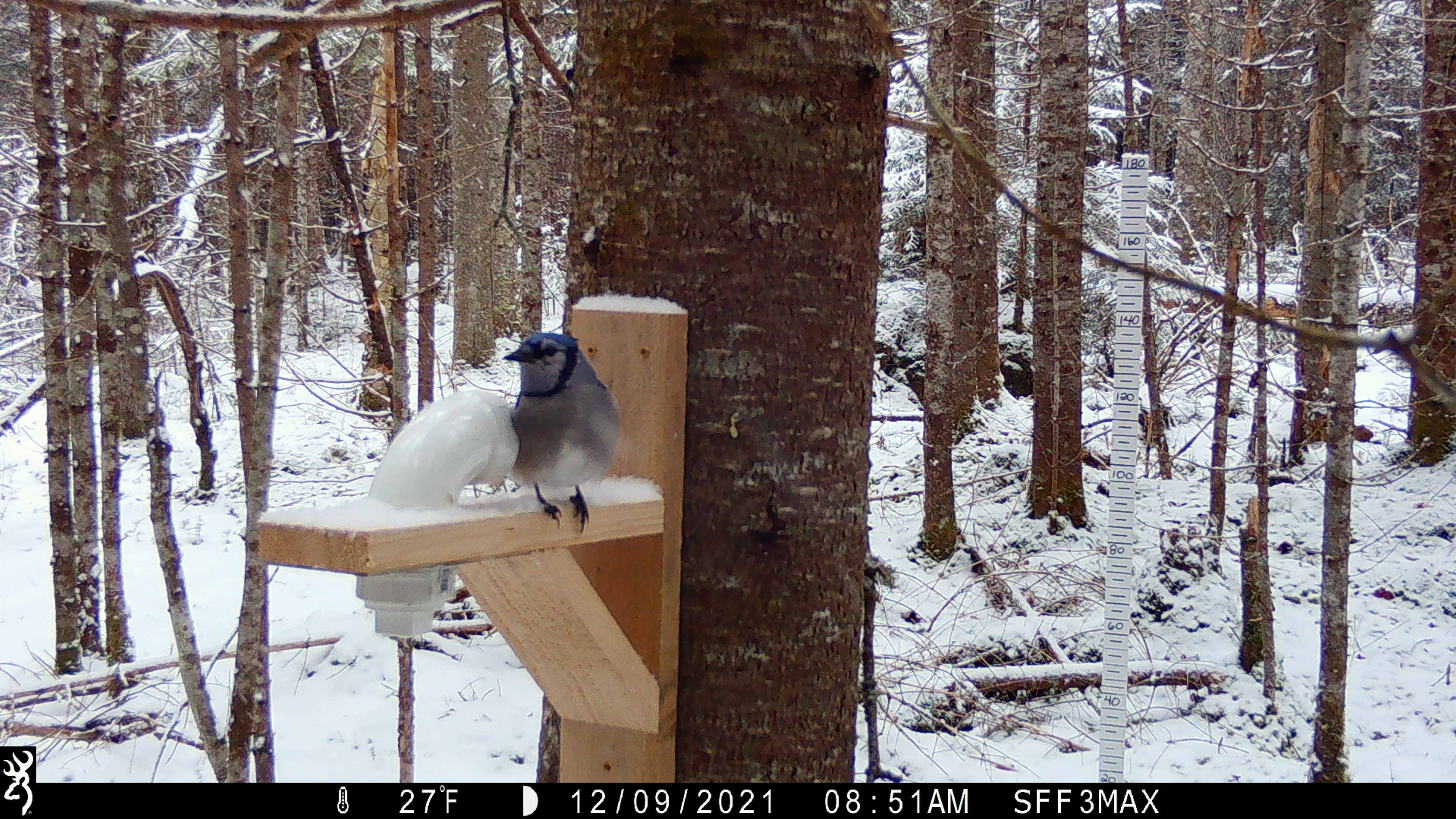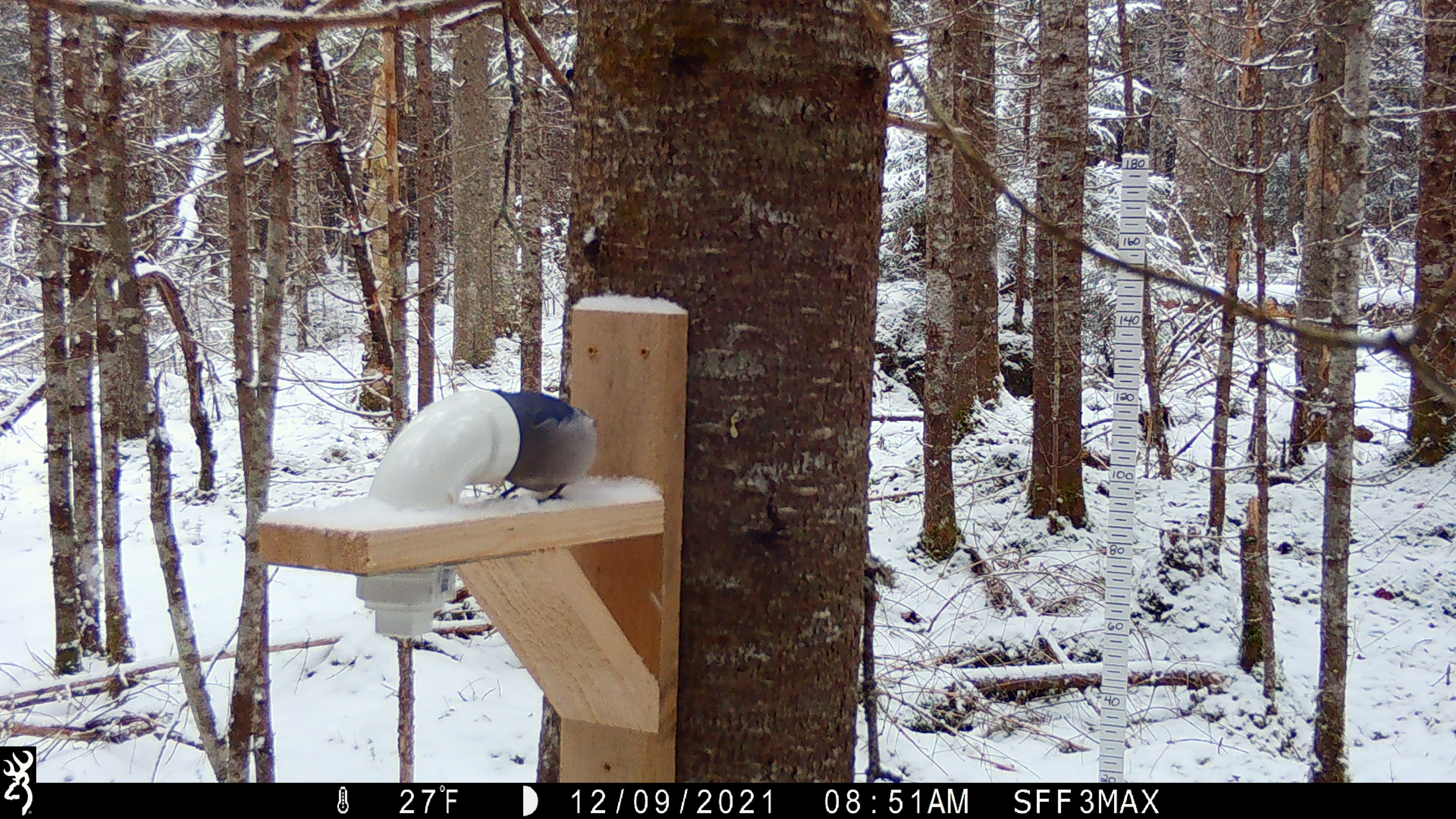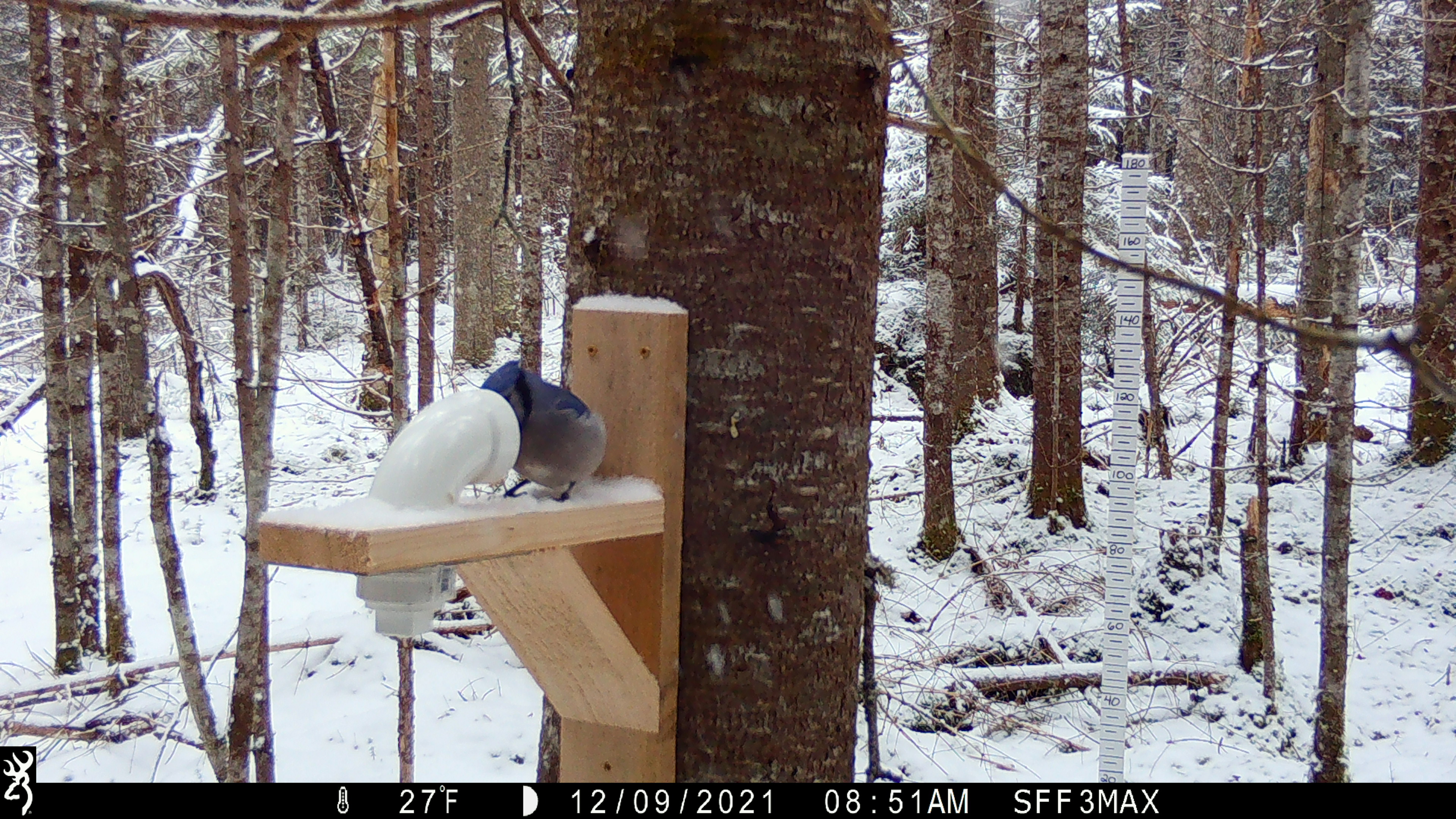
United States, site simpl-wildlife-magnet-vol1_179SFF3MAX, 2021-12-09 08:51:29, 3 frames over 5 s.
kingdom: Animalia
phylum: Chordata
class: Aves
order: Passeriformes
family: Corvidae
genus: Cyanocitta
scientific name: Cyanocitta cristata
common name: blue jay